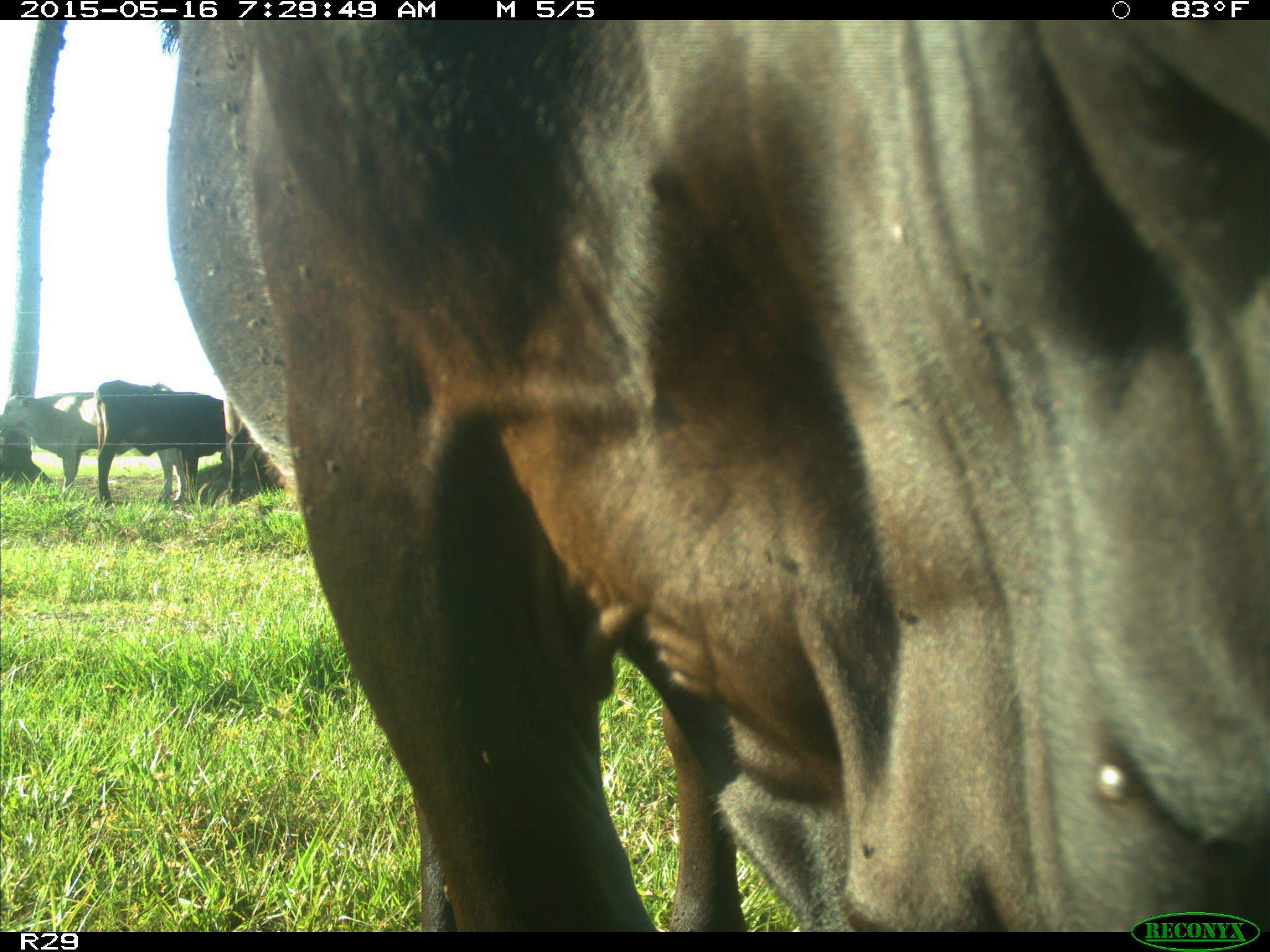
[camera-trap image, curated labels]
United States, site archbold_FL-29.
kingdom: Animalia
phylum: Chordata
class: Mammalia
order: Artiodactyla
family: Bovidae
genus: Bos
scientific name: Bos taurus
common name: domestic cow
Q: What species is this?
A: Bos taurus (domestic cow).